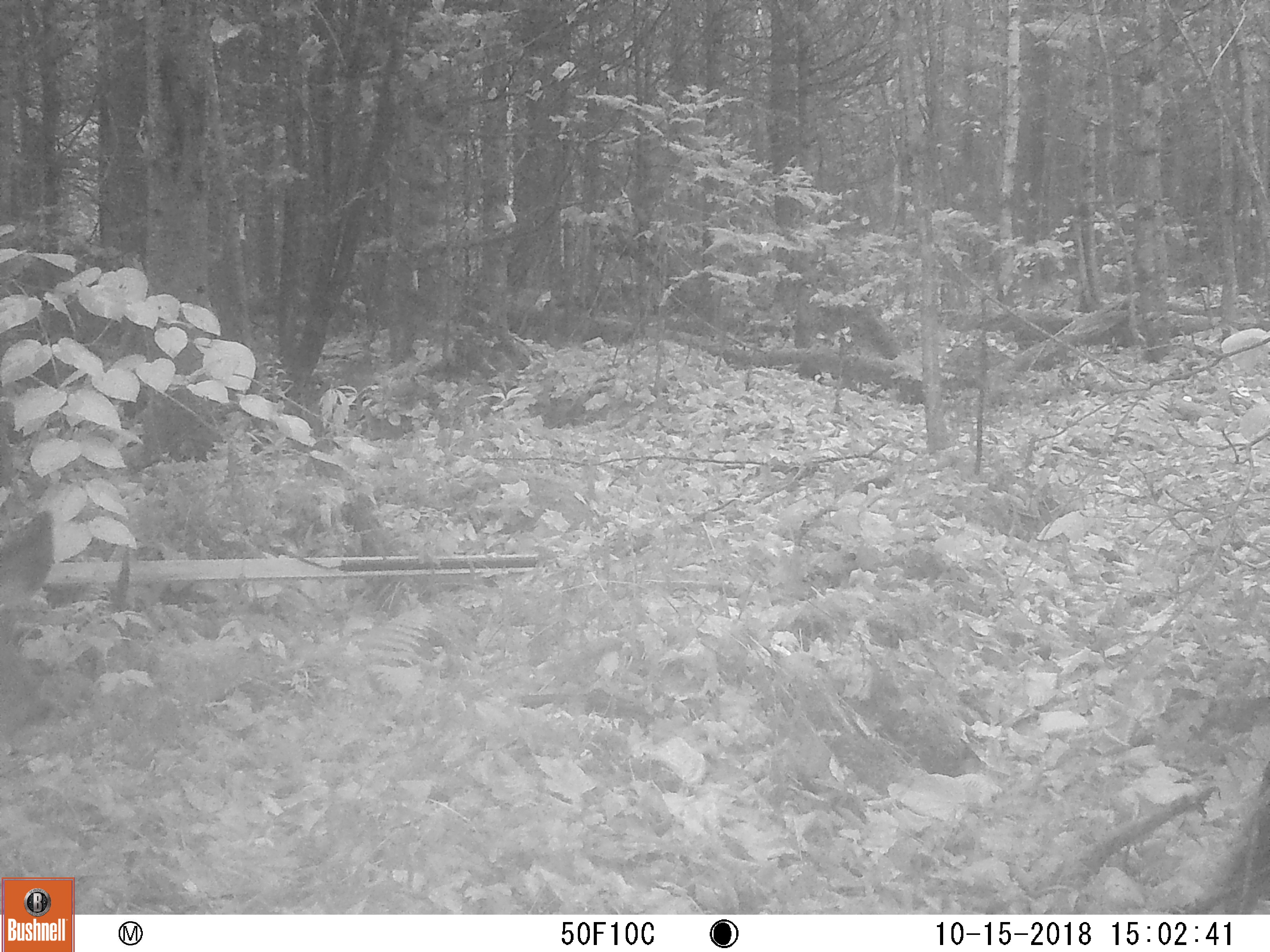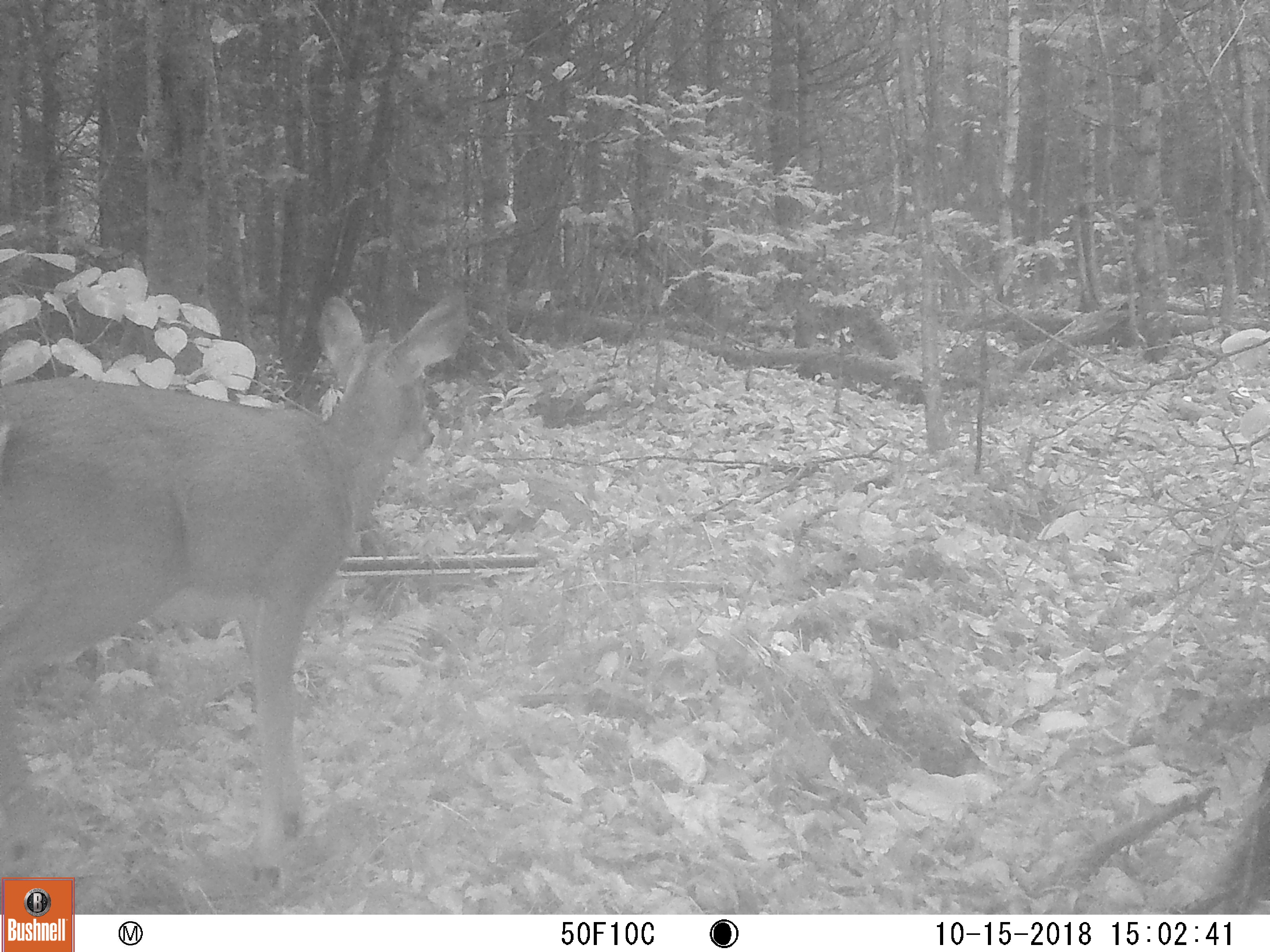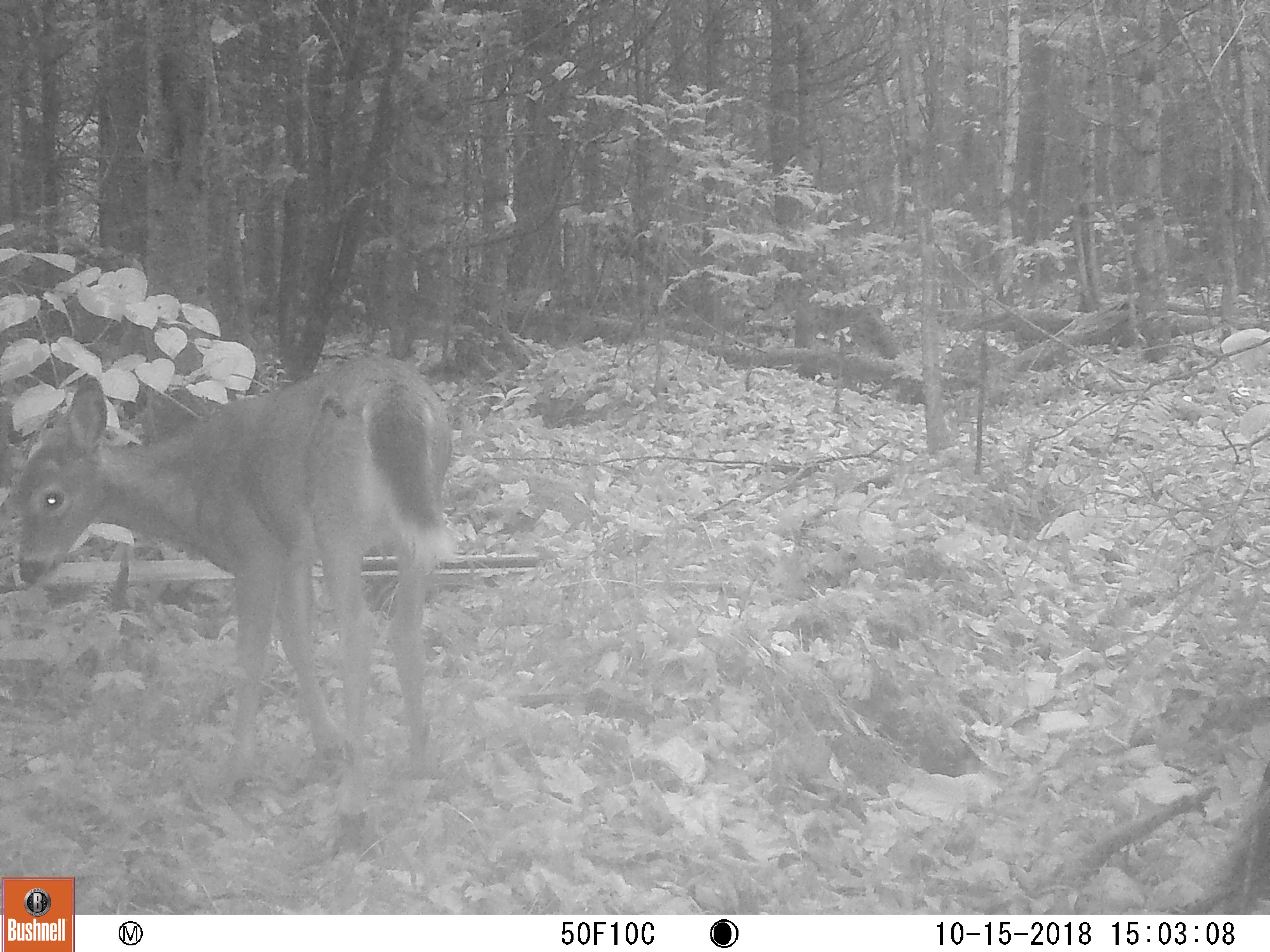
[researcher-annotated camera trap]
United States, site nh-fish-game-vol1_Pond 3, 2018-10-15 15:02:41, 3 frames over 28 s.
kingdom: Animalia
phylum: Chordata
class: Mammalia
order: Artiodactyla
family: Cervidae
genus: Odocoileus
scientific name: Odocoileus virginianus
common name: white-tailed deer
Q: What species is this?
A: White-tailed deer (Odocoileus virginianus).